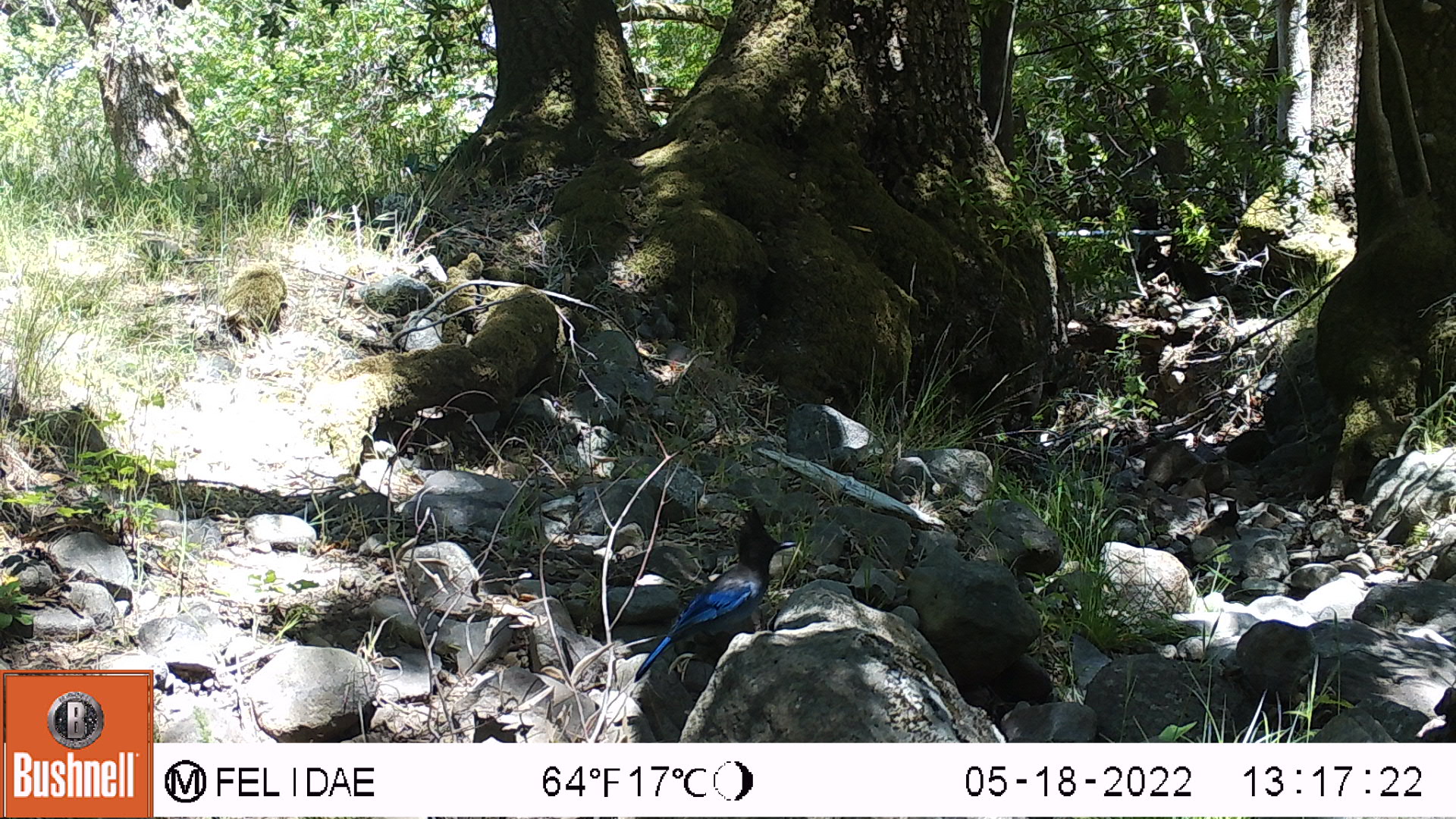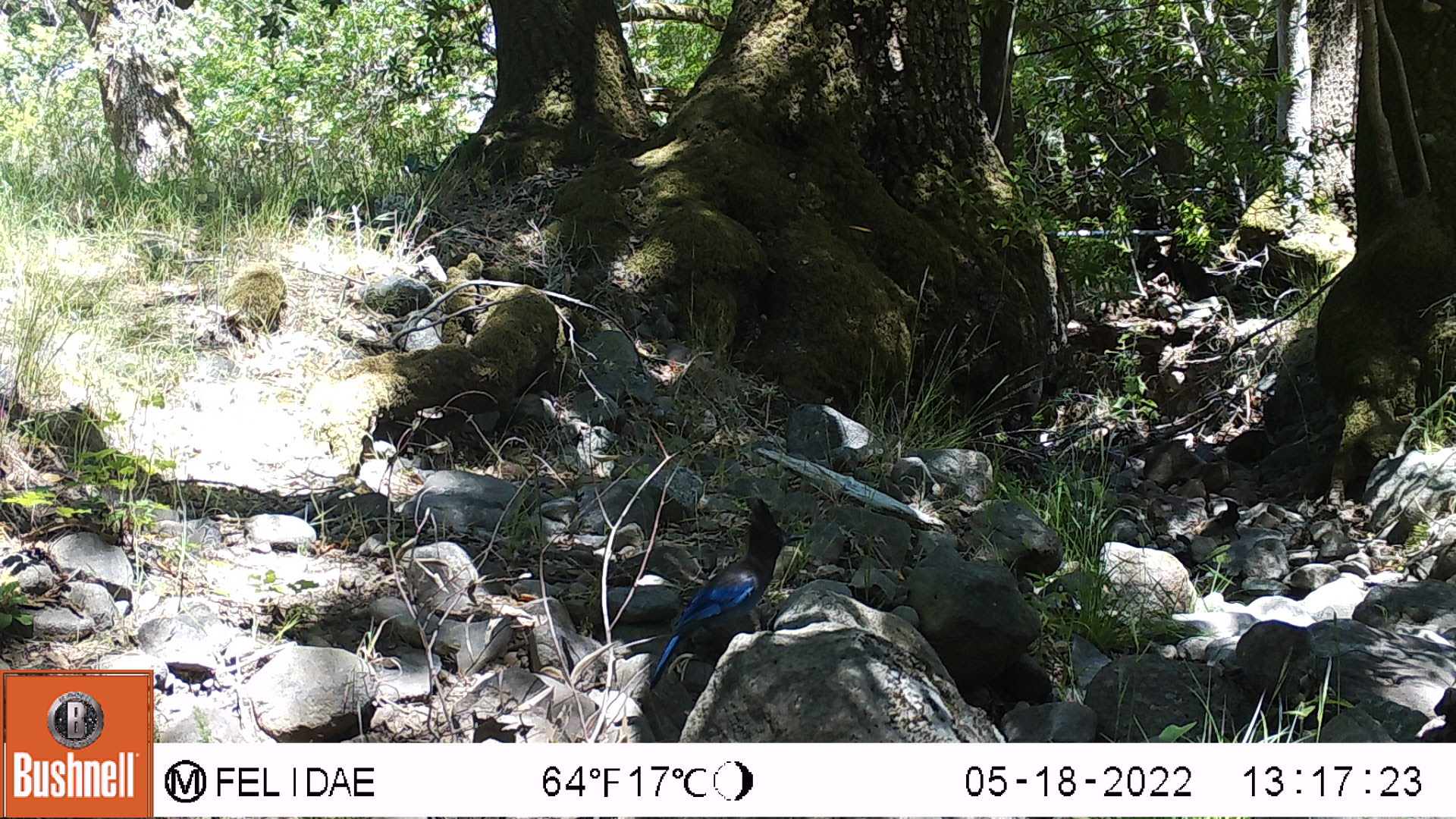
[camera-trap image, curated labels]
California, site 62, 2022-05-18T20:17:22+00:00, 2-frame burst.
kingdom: Animalia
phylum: Chordata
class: Aves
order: Passeriformes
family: Corvidae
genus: Cyanocitta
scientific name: Cyanocitta stelleri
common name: steller's jay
Steller's jay (Cyanocitta stelleri).